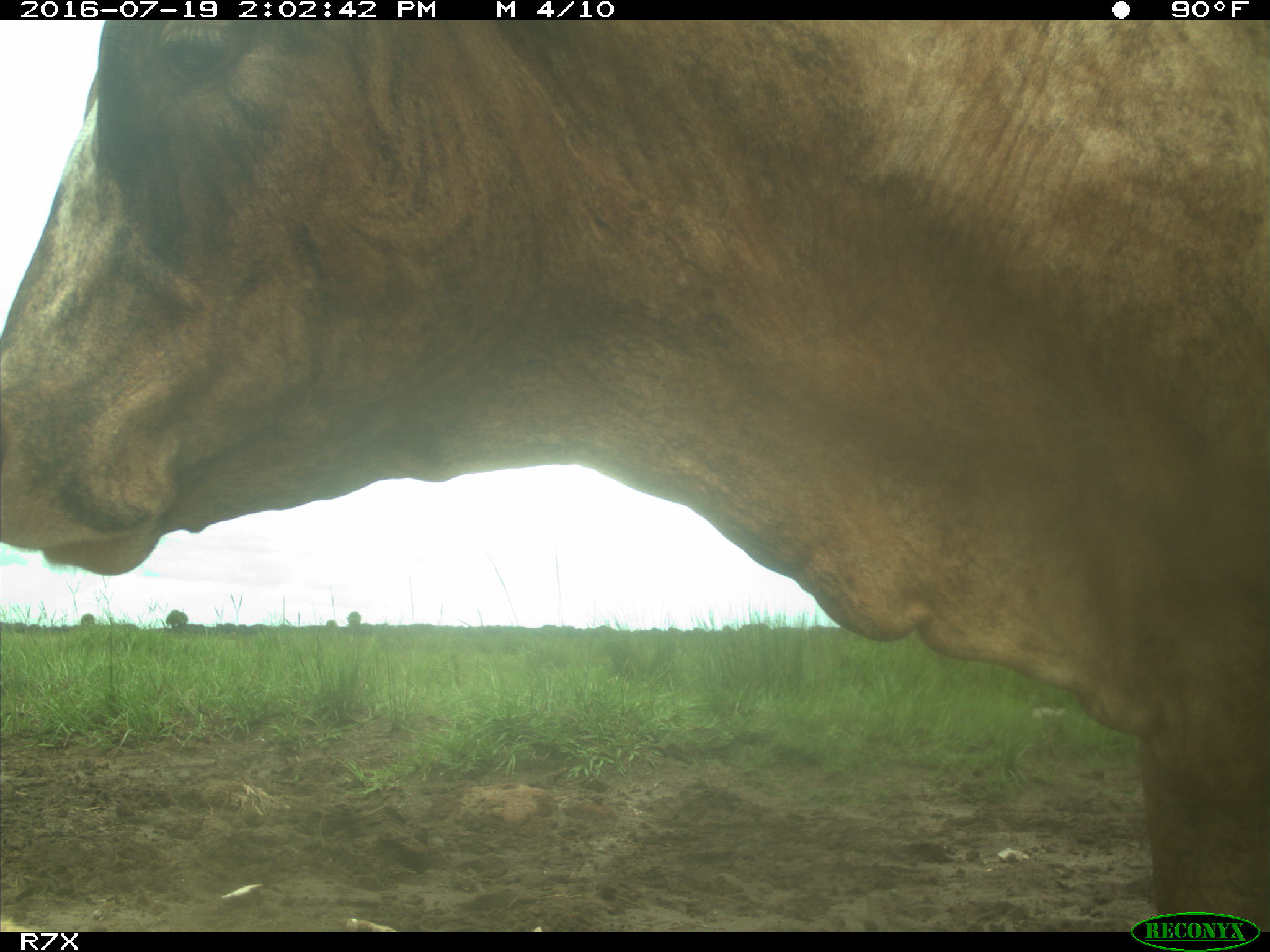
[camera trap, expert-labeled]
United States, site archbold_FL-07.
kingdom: Animalia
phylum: Chordata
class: Mammalia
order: Artiodactyla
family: Bovidae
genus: Bos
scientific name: Bos taurus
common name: domestic cow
Bos taurus (domestic cow).